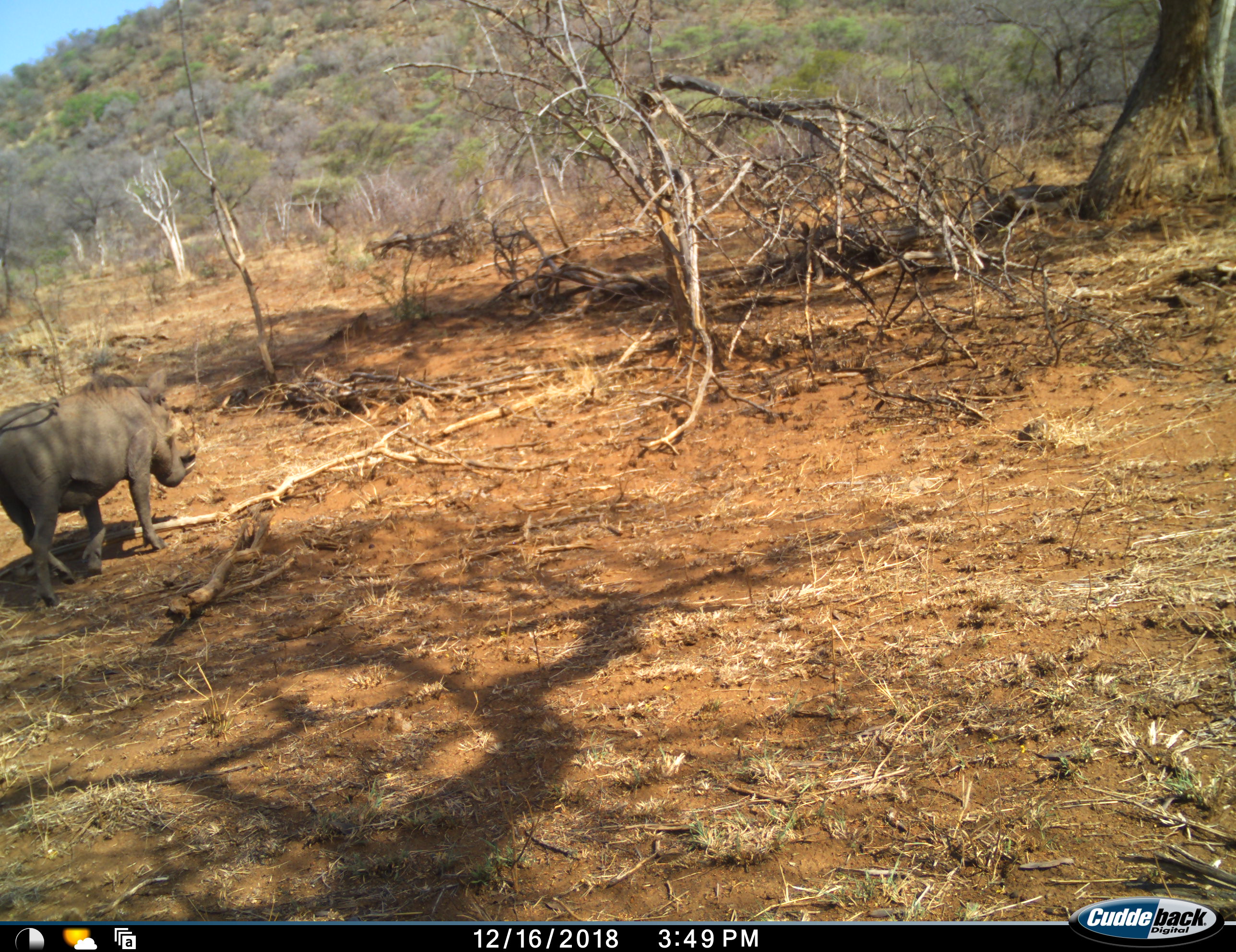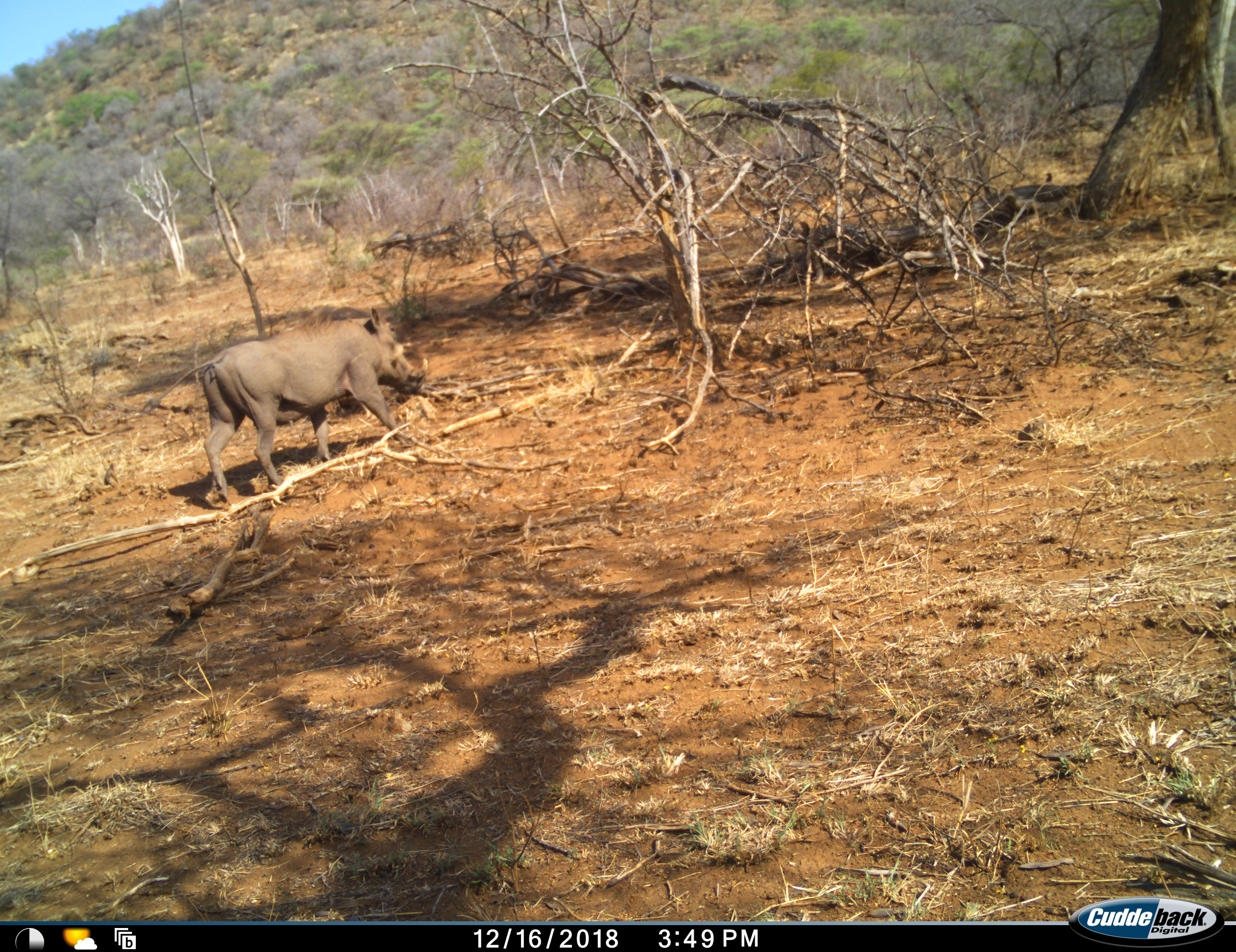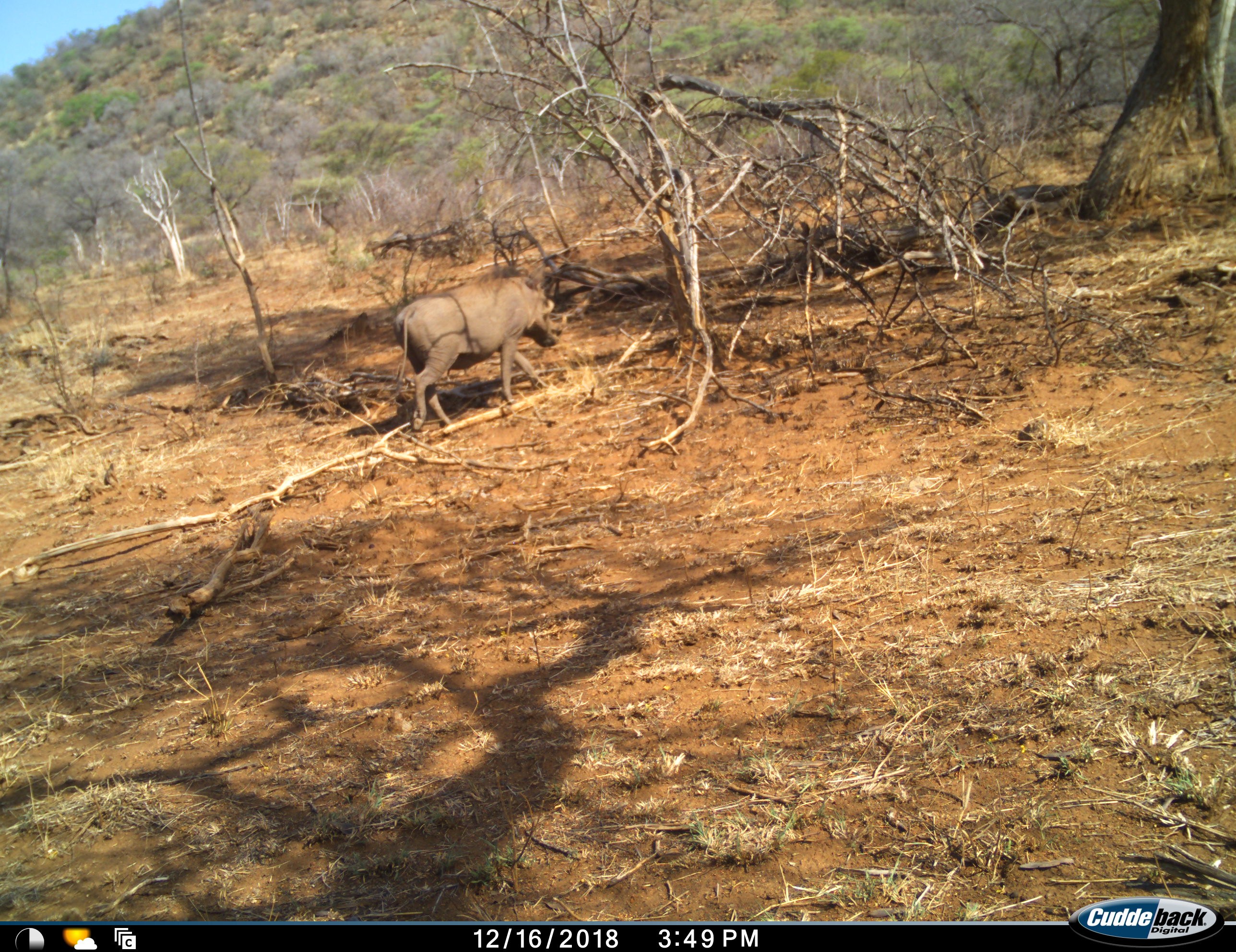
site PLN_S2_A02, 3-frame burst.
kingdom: Animalia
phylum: Chordata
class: Mammalia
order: Artiodactyla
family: Suidae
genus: Phacochoerus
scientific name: Phacochoerus africanus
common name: warthog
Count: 1.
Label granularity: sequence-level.